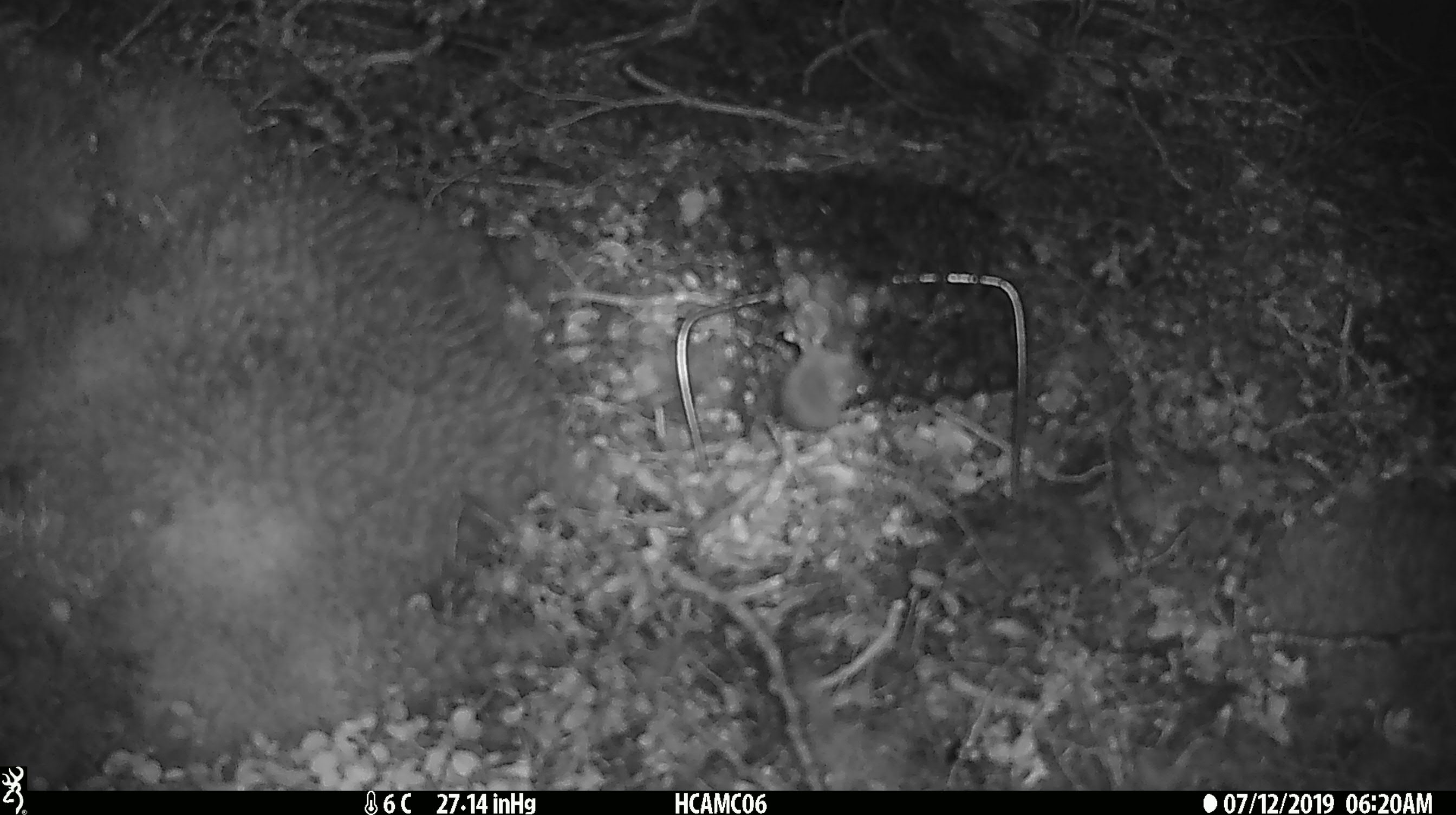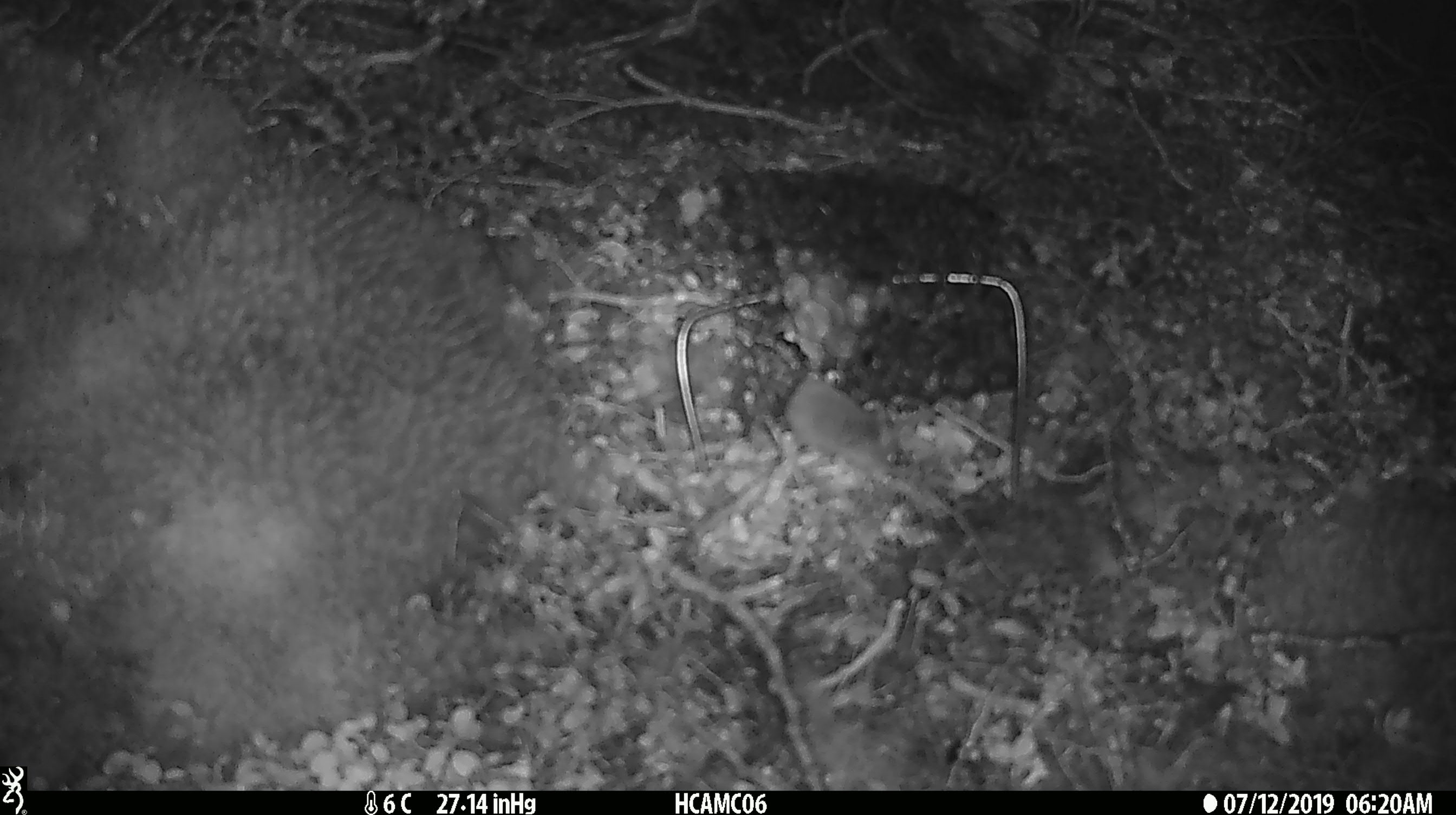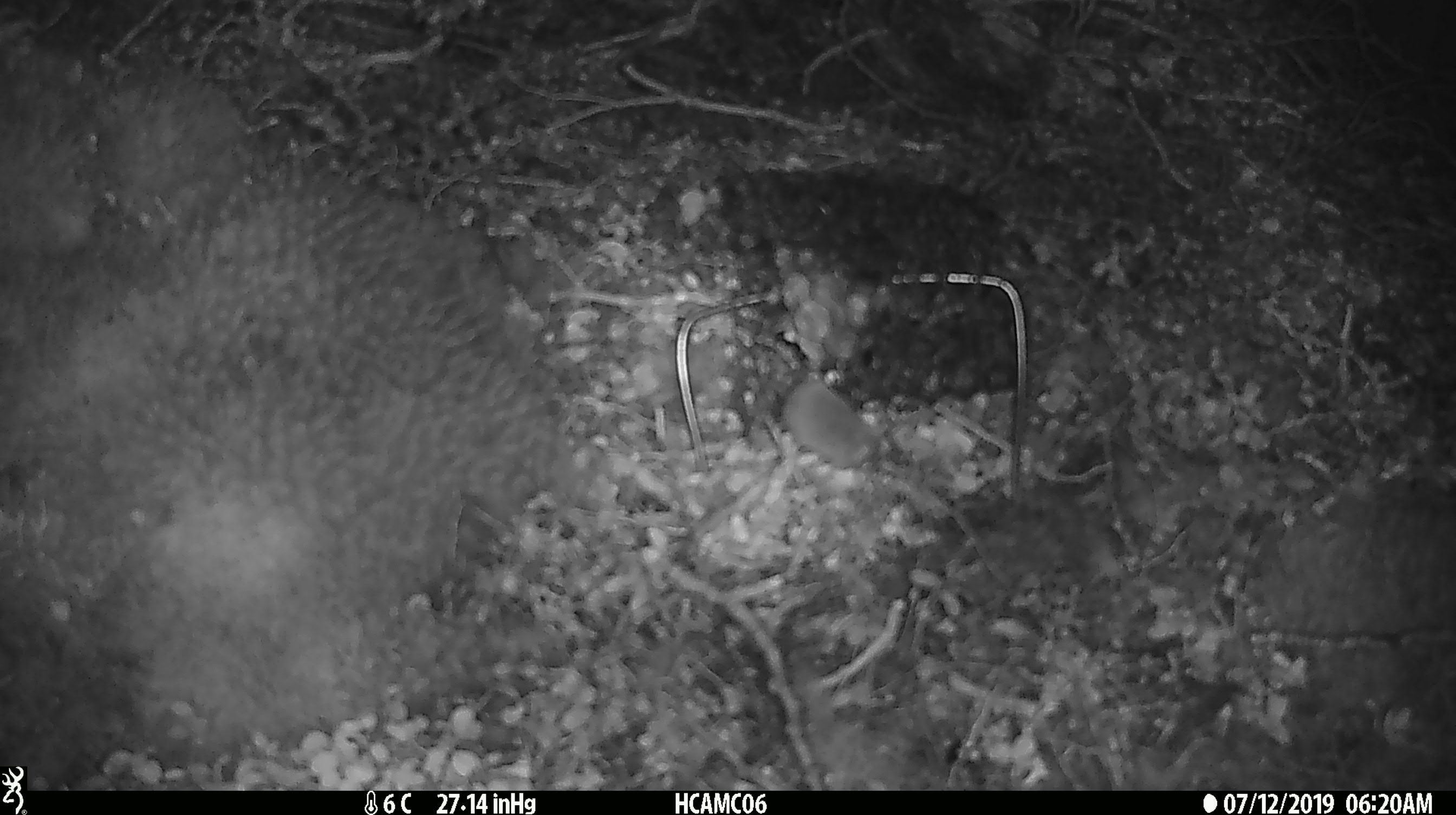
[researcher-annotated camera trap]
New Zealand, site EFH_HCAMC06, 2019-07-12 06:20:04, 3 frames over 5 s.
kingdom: Animalia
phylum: Chordata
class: Mammalia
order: Rodentia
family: Muridae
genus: Mus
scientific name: Mus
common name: mouse